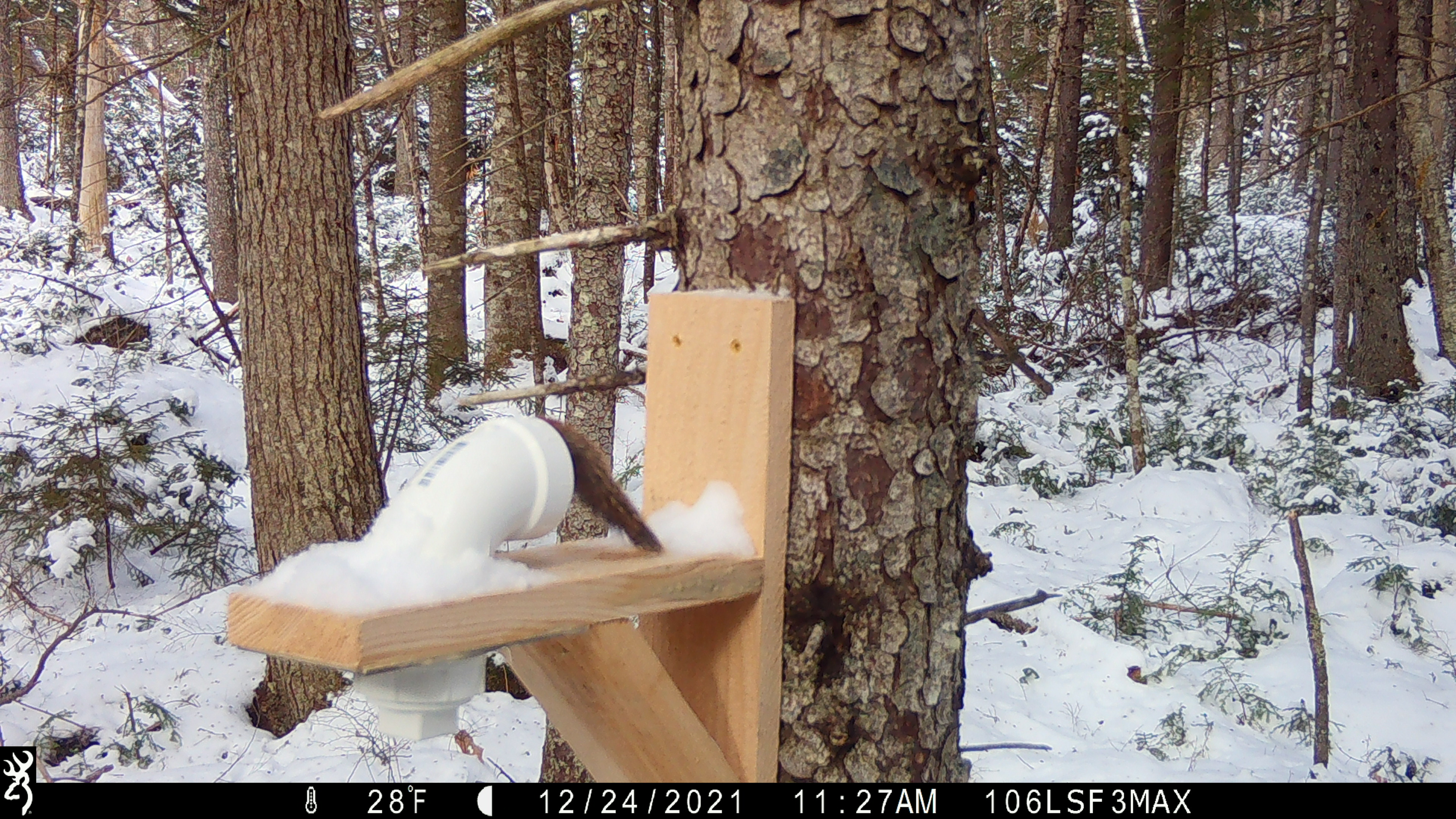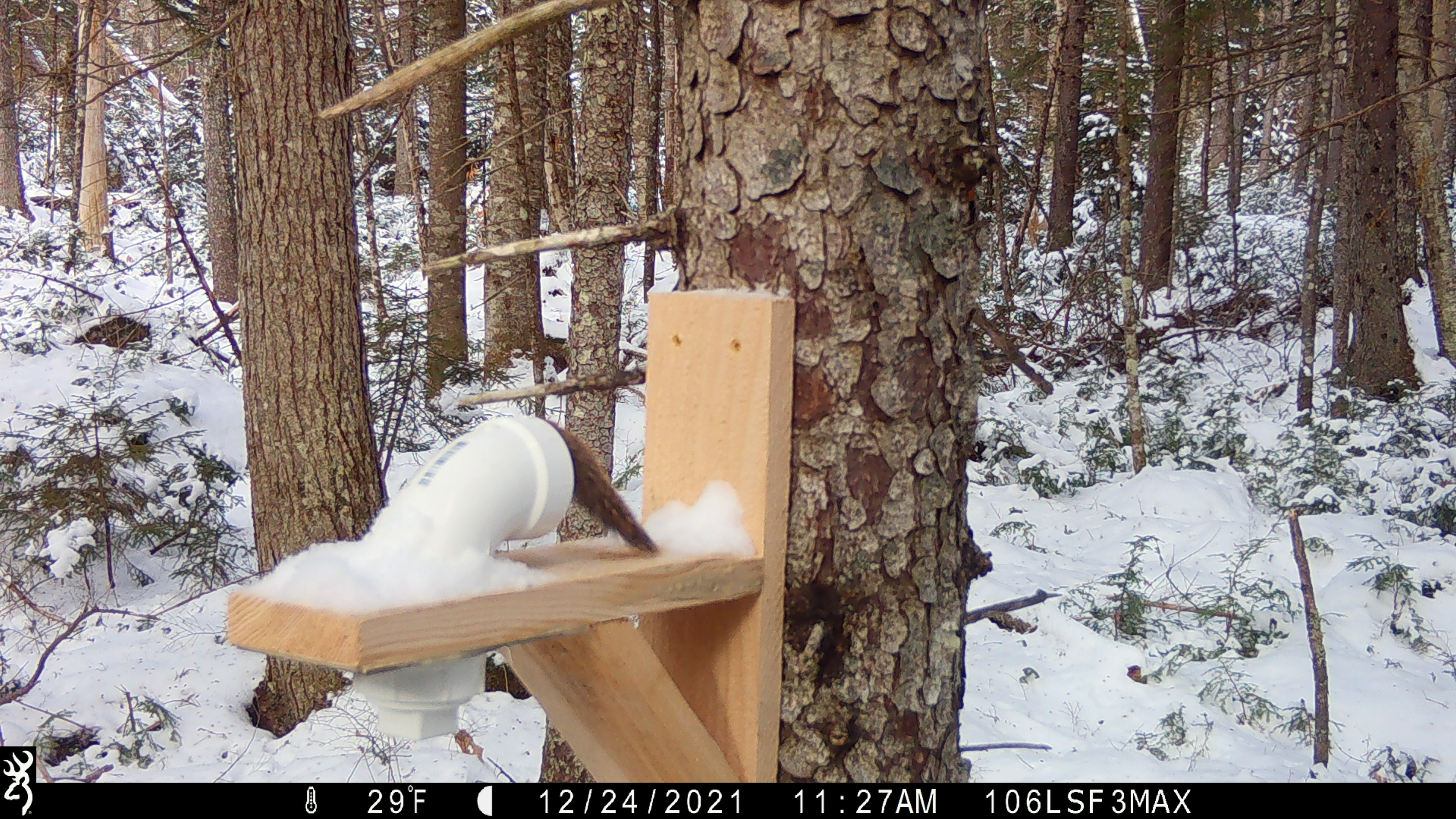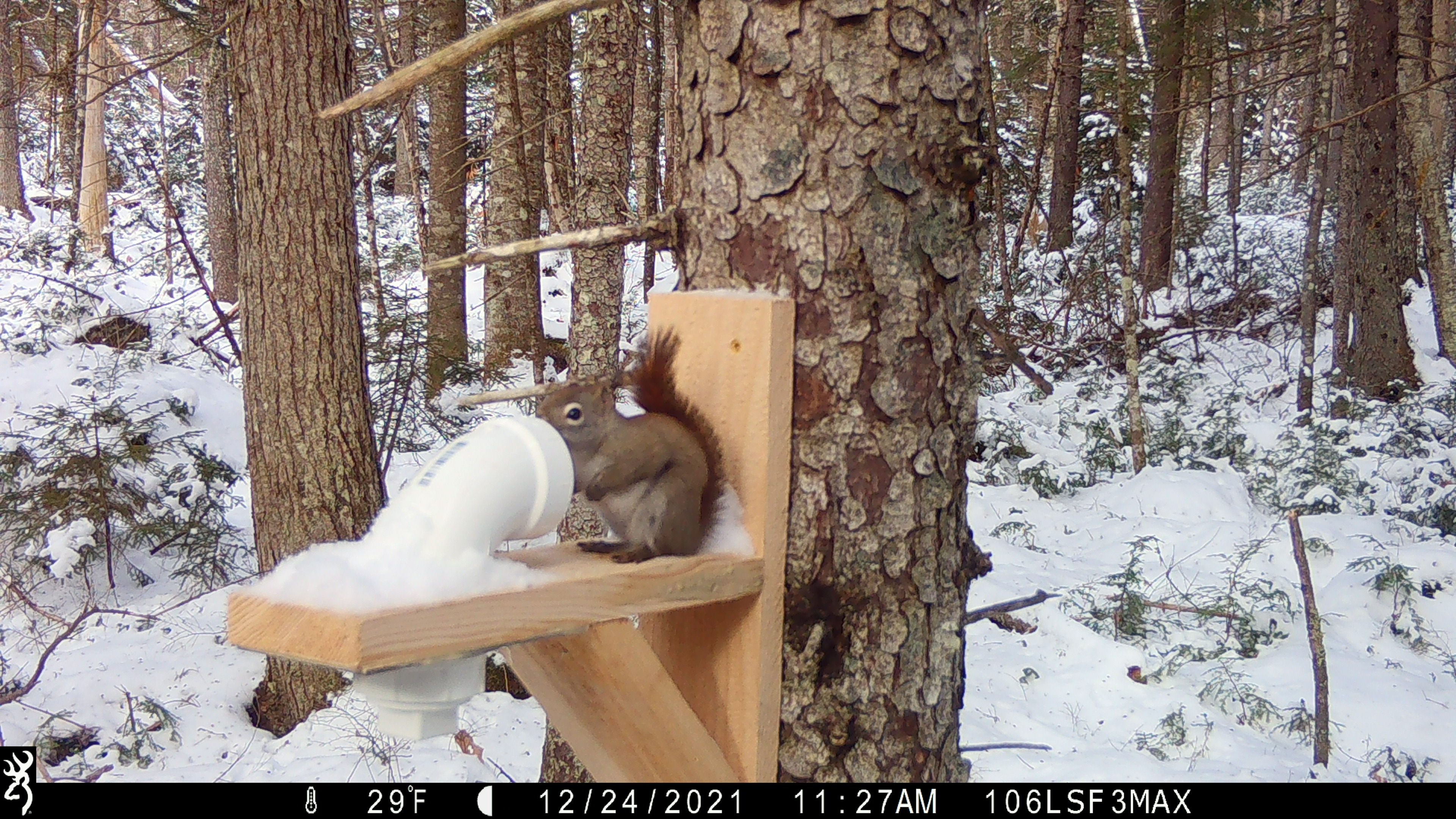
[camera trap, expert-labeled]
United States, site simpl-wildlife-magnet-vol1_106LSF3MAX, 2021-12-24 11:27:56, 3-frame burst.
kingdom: Animalia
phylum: Chordata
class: Mammalia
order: Rodentia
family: Sciuridae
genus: Tamiasciurus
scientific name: Tamiasciurus hudsonicus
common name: red squirrel